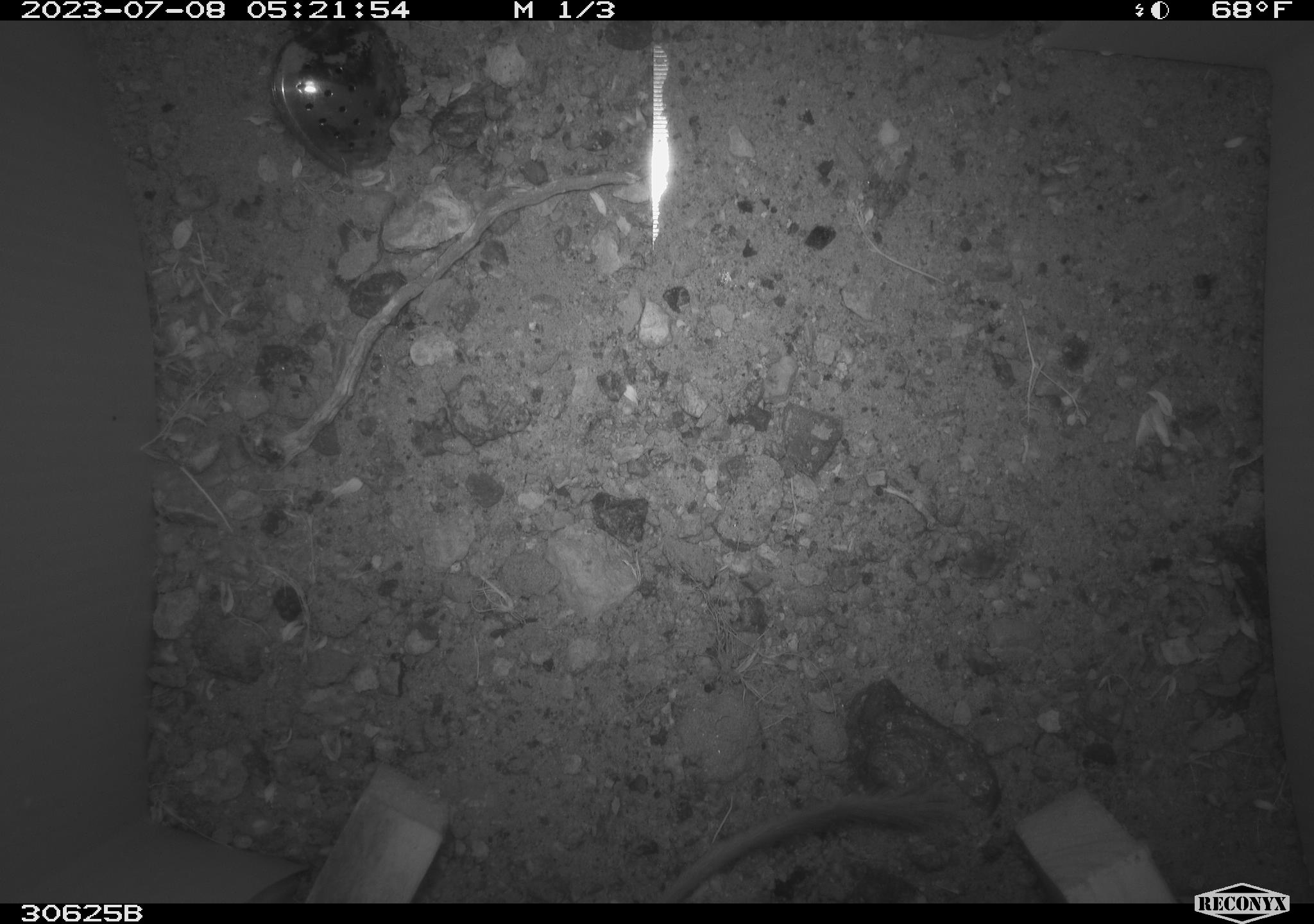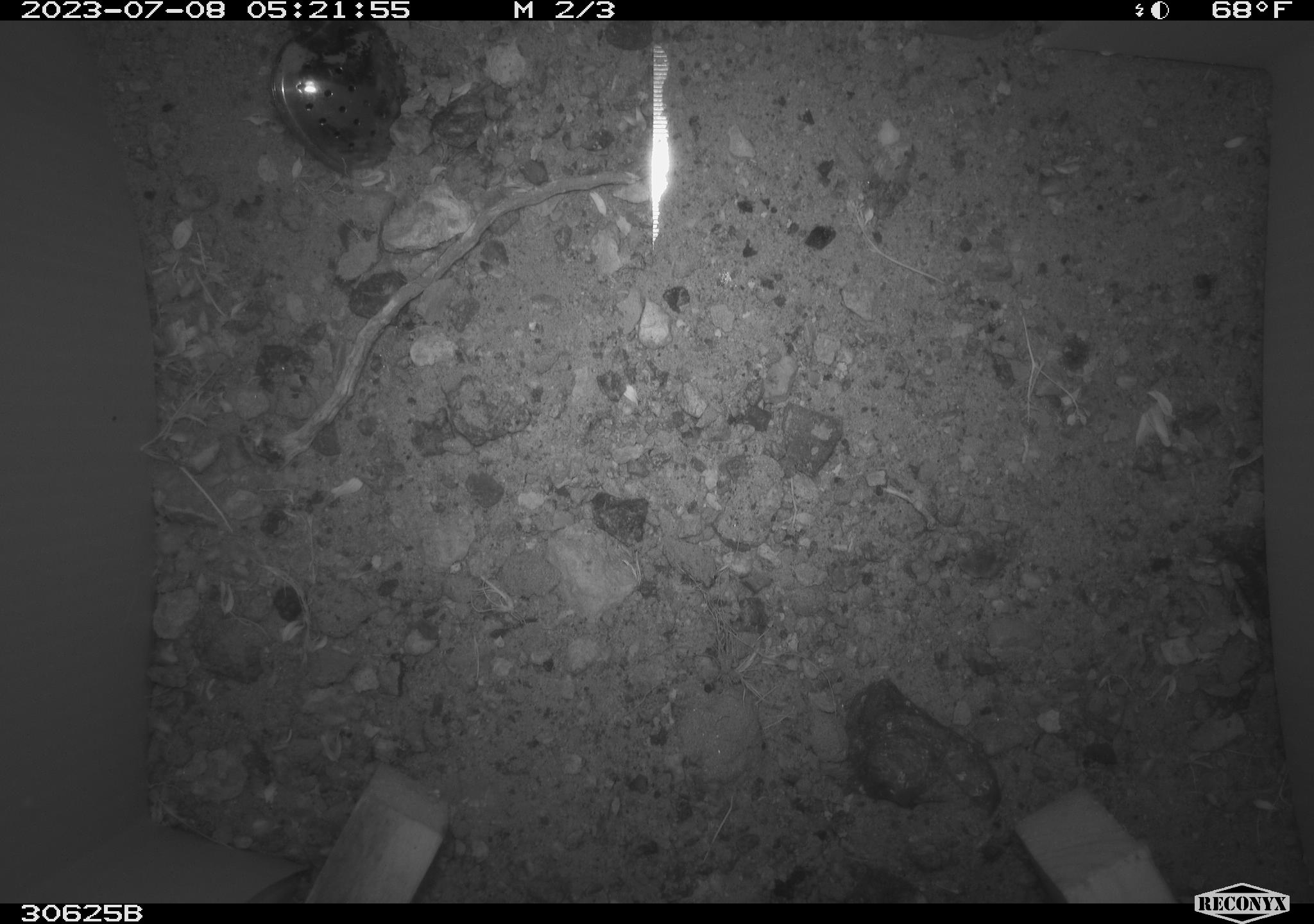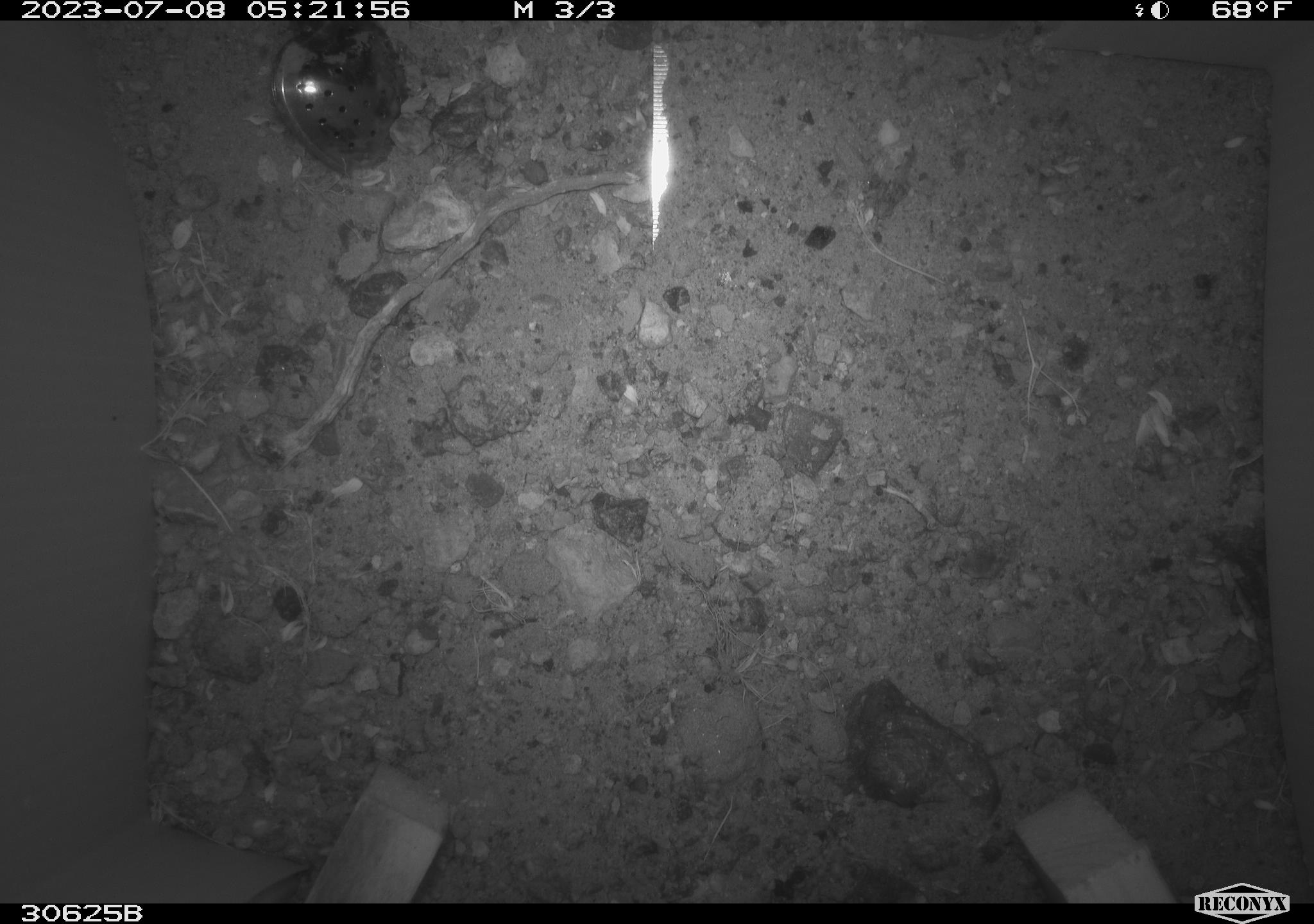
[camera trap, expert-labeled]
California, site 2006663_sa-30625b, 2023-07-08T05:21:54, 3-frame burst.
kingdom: Animalia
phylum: Chordata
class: Mammalia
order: Rodentia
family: Heteromyidae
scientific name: Heteromyidae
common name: kangaroo rats and pocket mice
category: heteromyidae family